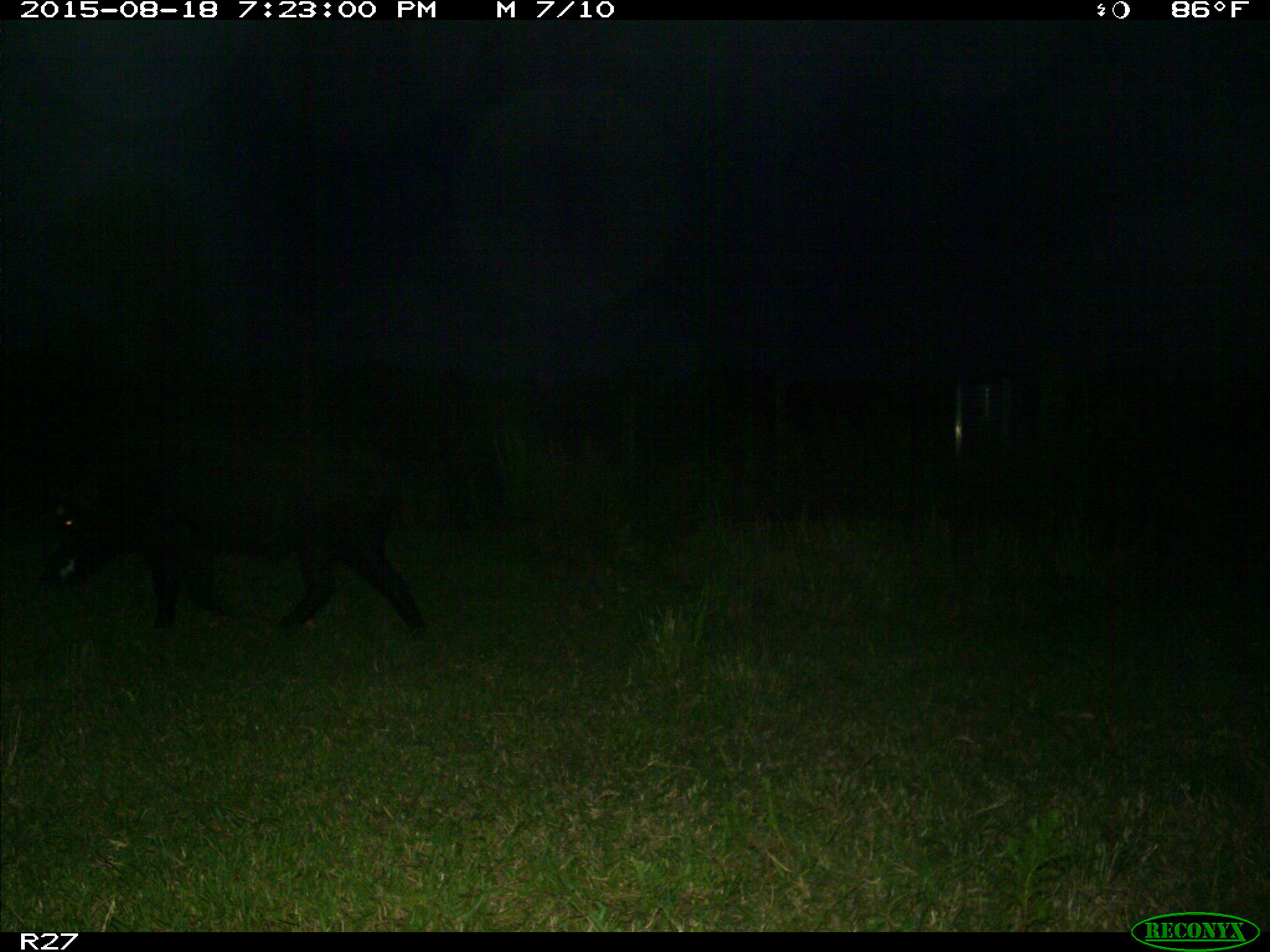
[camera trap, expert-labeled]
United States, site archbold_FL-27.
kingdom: Animalia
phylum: Chordata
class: Mammalia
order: Artiodactyla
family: Suidae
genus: Sus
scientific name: Sus scrofa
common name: wild boar